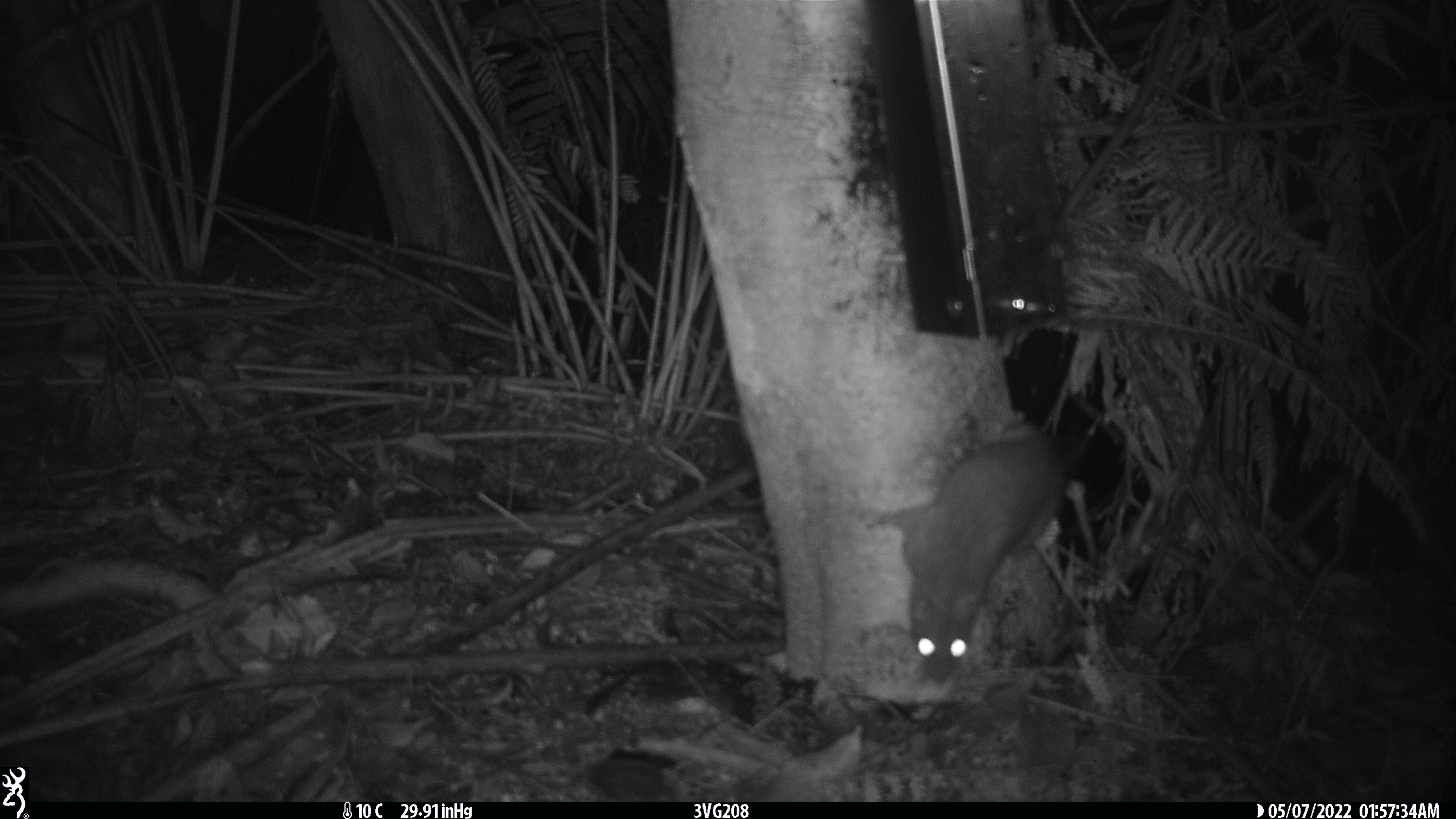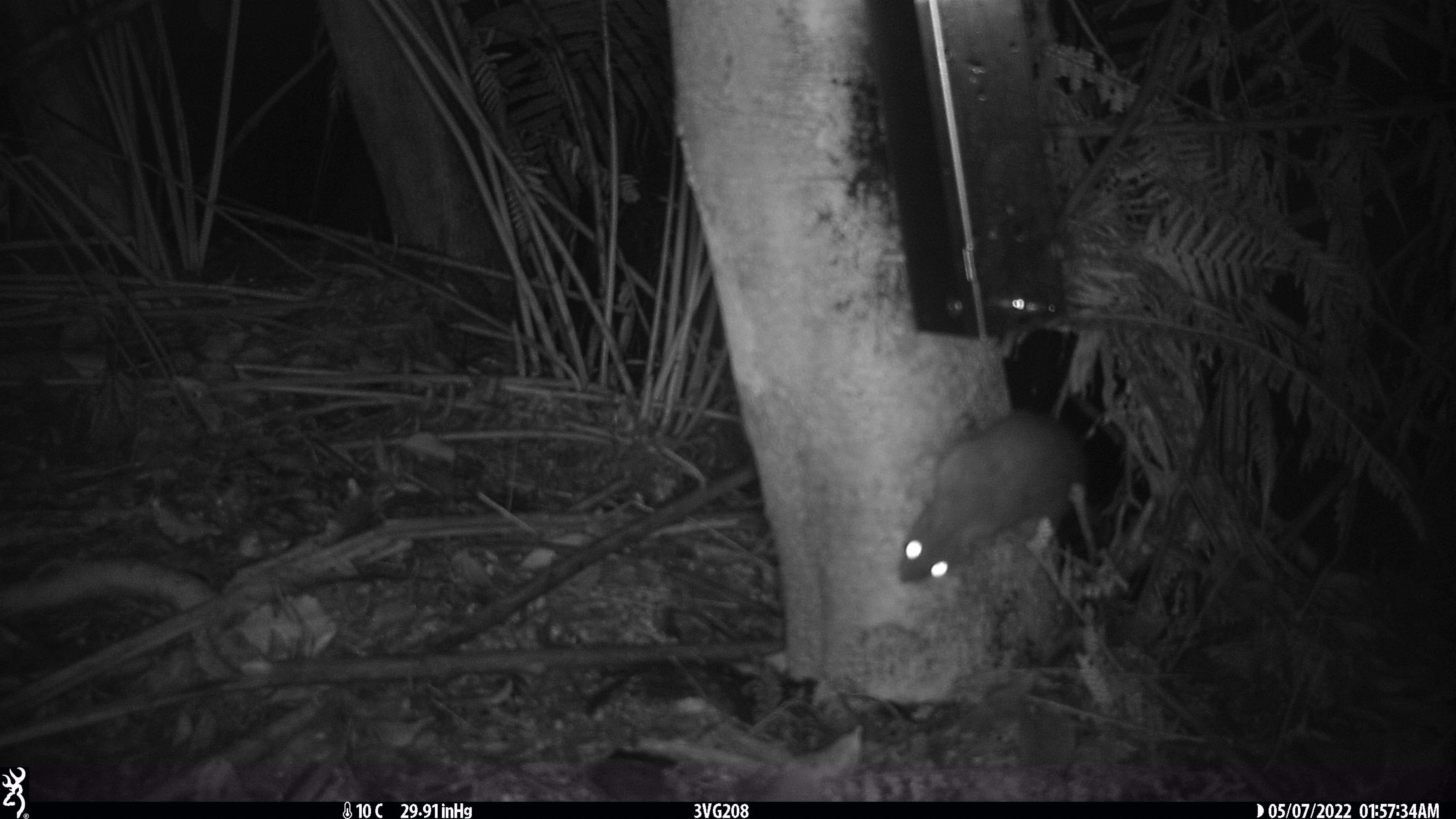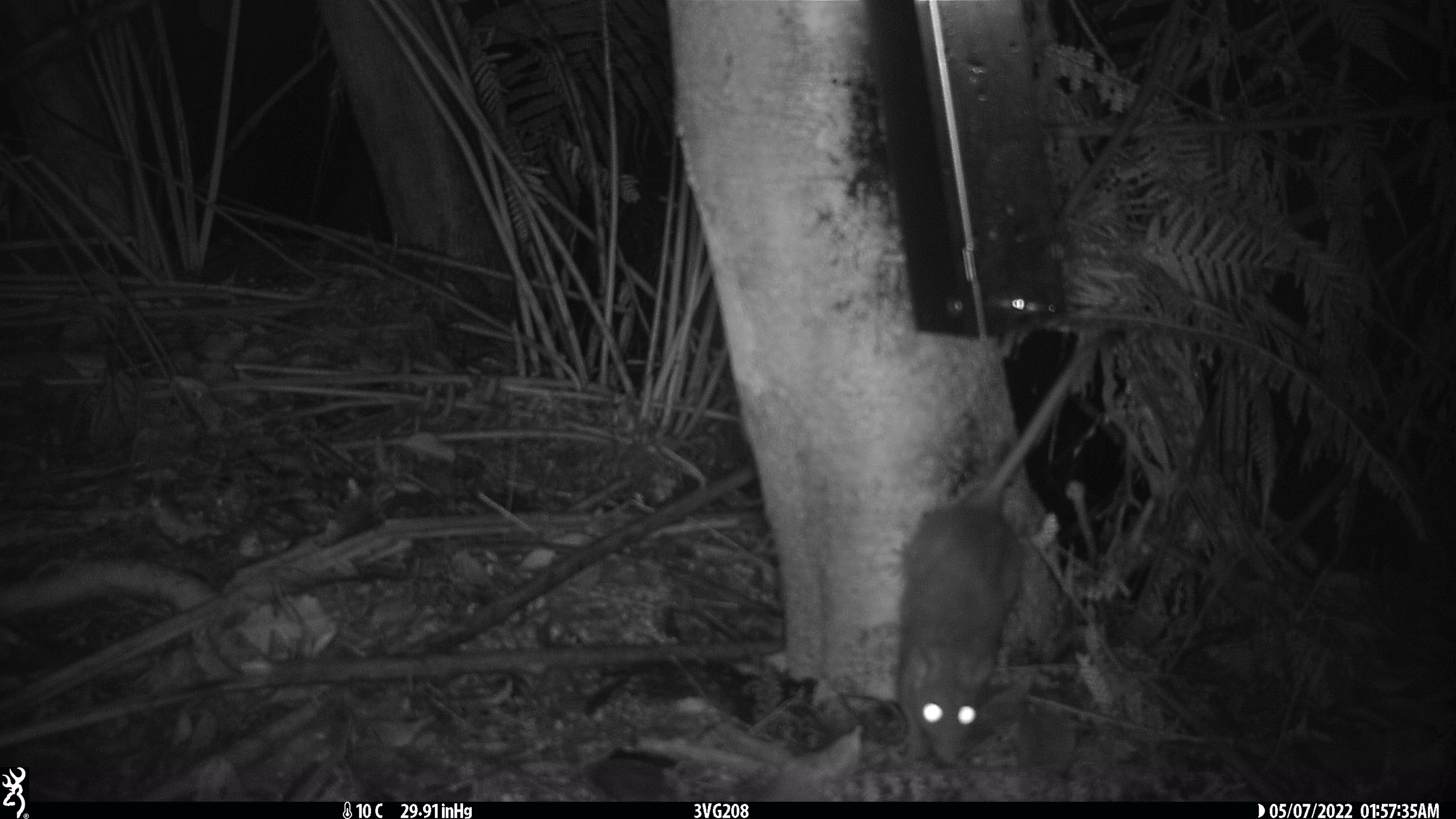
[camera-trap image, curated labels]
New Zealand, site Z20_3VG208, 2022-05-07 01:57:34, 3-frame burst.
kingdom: Animalia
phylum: Chordata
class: Mammalia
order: Rodentia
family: Muridae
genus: Rattus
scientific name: Rattus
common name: rat